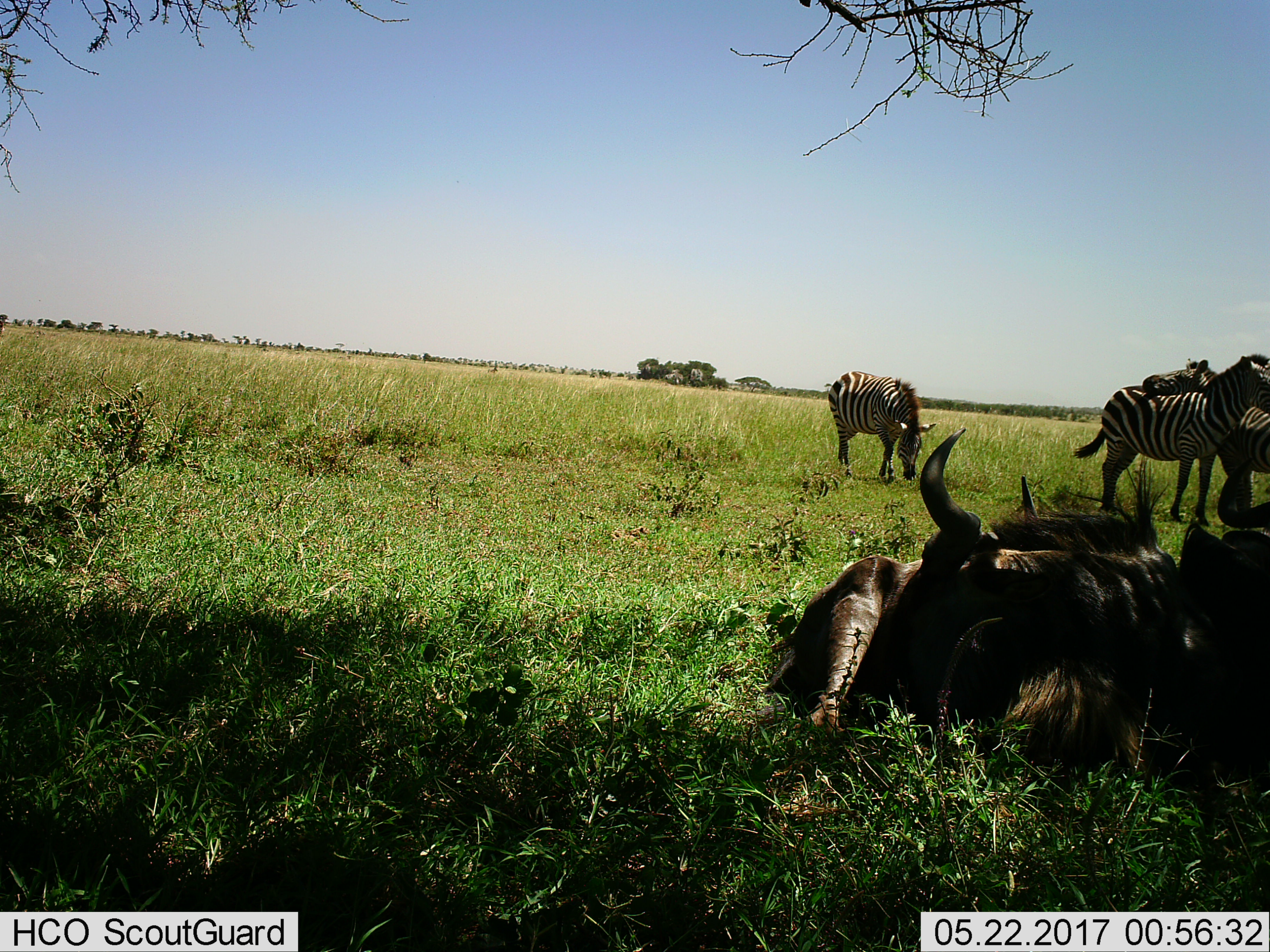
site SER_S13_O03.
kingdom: Animalia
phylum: Chordata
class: Mammalia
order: Artiodactyla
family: Bovidae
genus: Connochaetes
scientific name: Connochaetes taurinus taurinus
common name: blue wildebeest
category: wildebeestblue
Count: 3.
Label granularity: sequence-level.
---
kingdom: Animalia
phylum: Chordata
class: Mammalia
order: Perissodactyla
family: Equidae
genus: Equus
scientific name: Equus quagga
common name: plains zebra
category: zebraplains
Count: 3.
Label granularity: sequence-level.